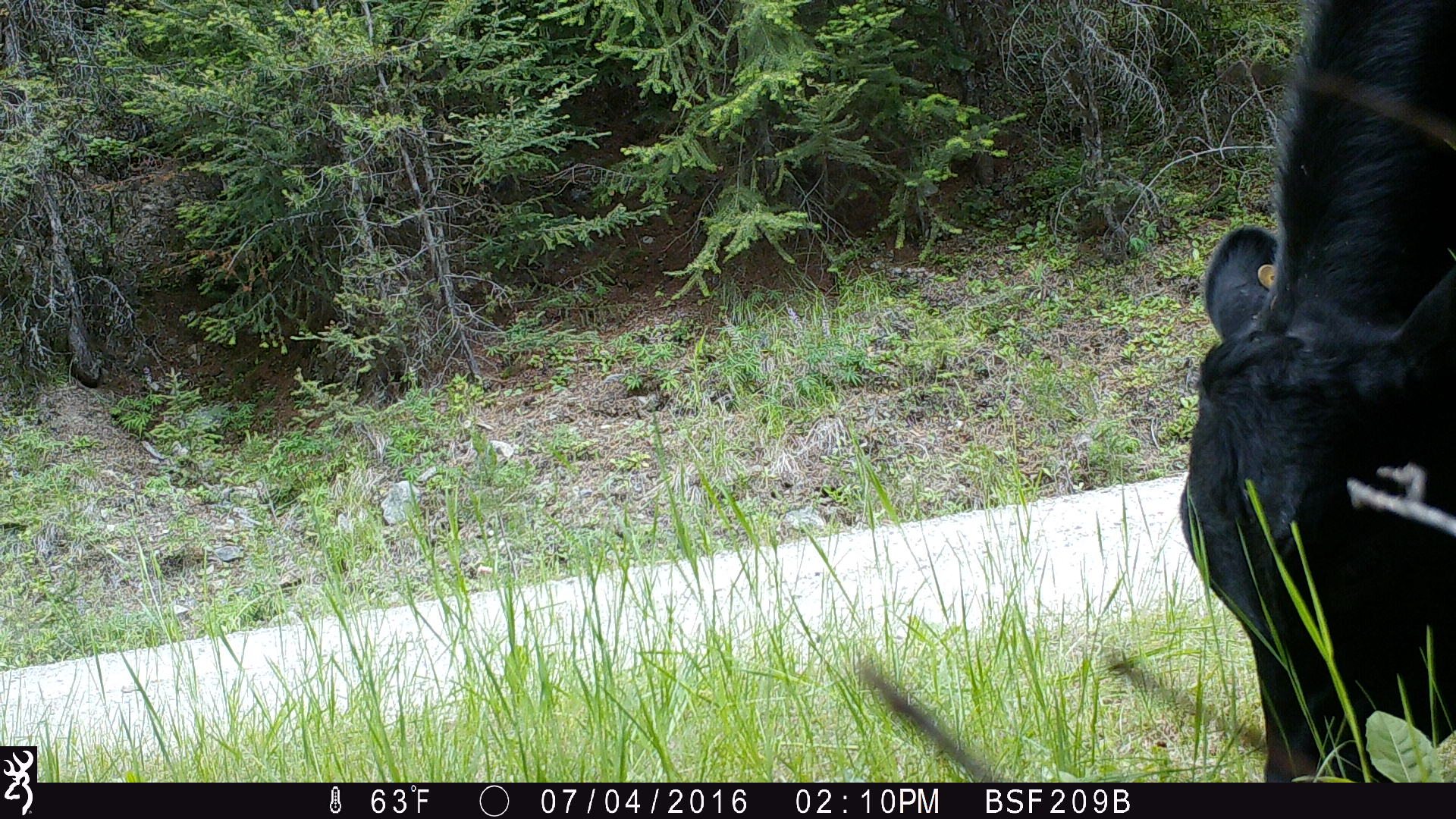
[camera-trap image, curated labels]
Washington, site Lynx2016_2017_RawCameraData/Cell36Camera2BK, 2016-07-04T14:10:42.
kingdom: Animalia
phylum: Chordata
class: Mammalia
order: Artiodactyla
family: Bovidae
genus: Bos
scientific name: Bos taurus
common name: domestic cattle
Domestic cattle (Bos taurus). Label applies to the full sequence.